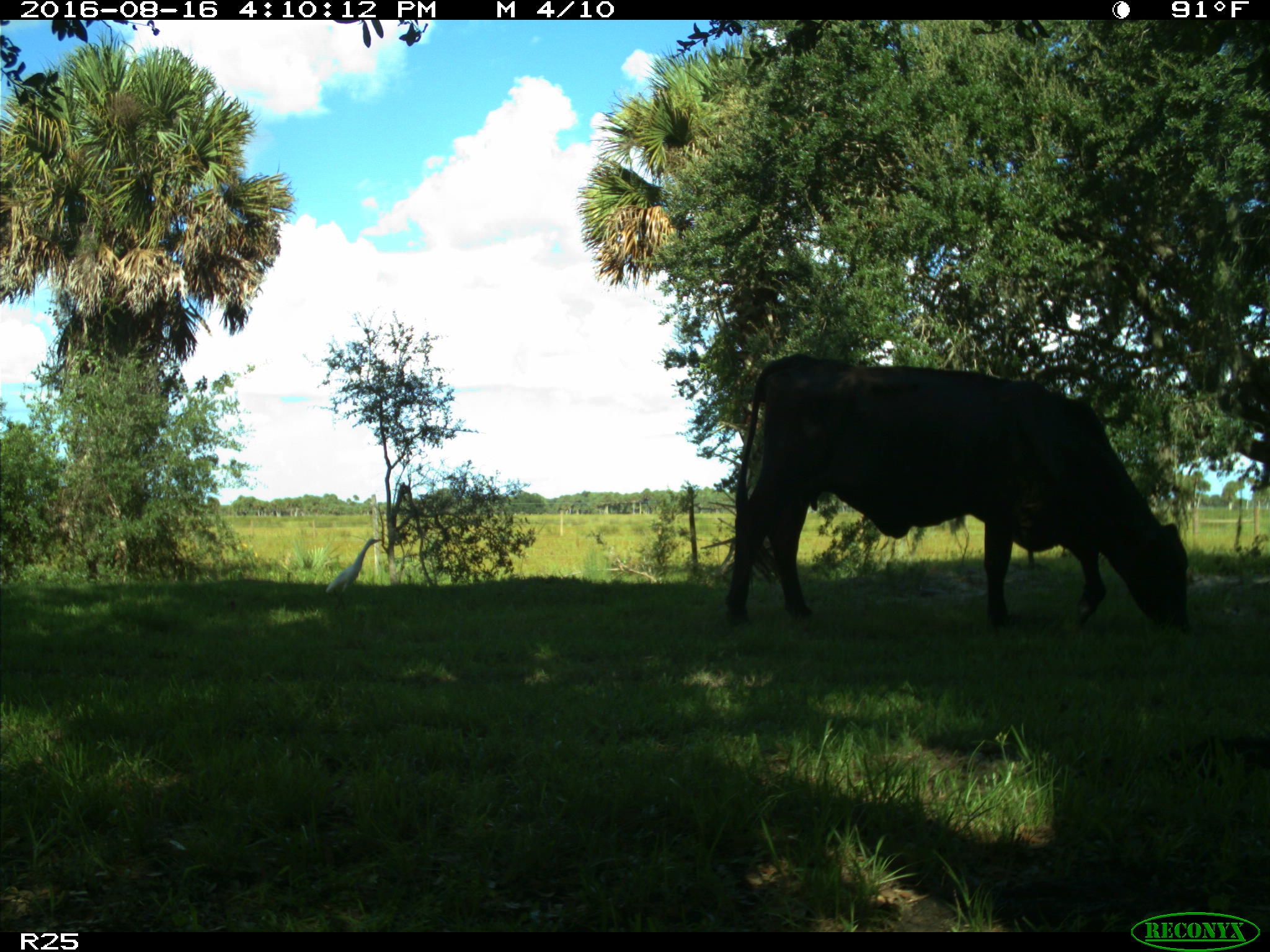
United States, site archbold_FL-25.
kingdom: Animalia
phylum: Chordata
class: Mammalia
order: Artiodactyla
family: Bovidae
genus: Bos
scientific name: Bos taurus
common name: domestic cow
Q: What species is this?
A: Bos taurus (domestic cow).